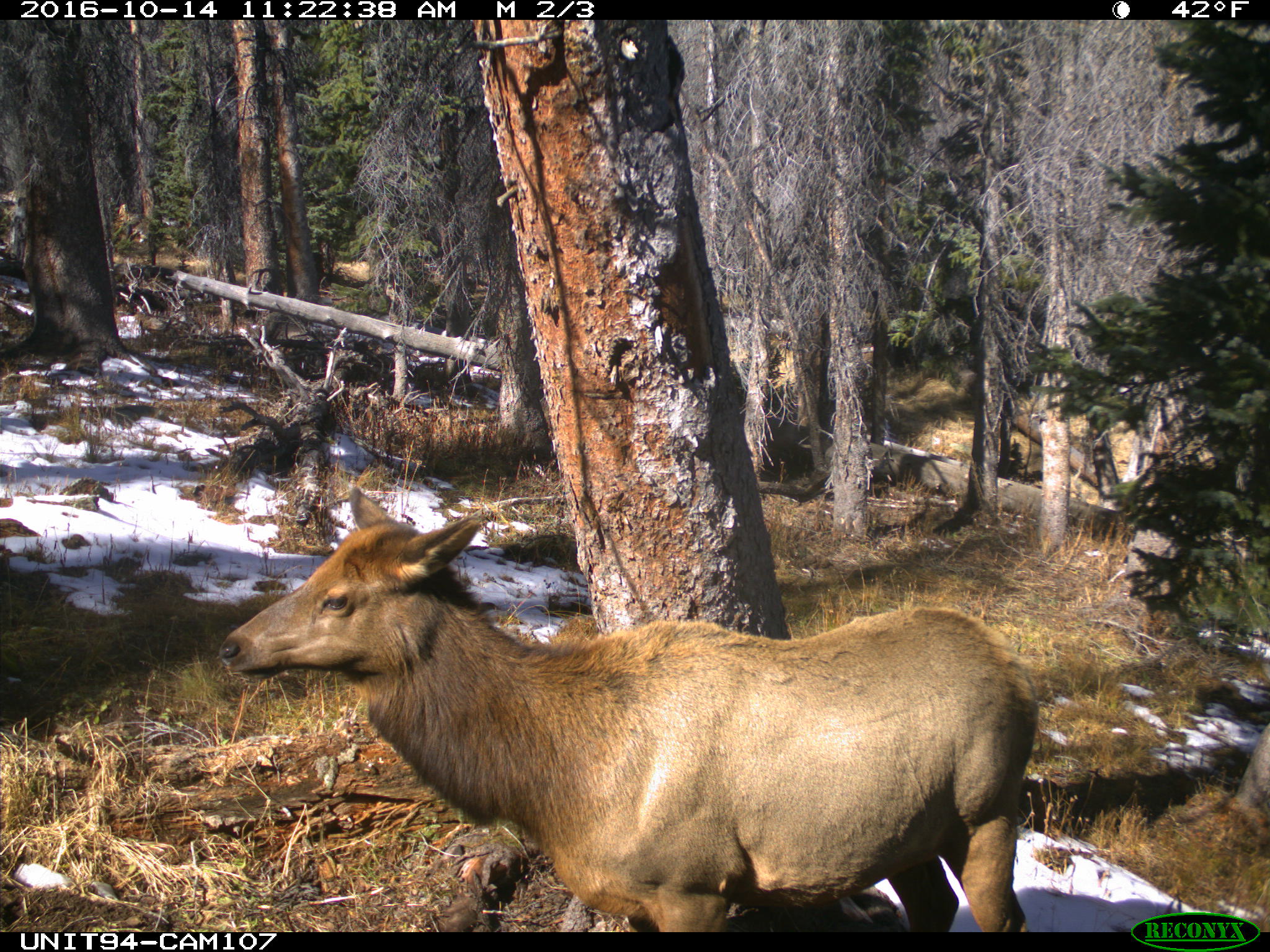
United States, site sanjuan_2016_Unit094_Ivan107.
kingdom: Animalia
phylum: Chordata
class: Mammalia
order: Artiodactyla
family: Cervidae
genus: Cervus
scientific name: Cervus elaphus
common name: red deer